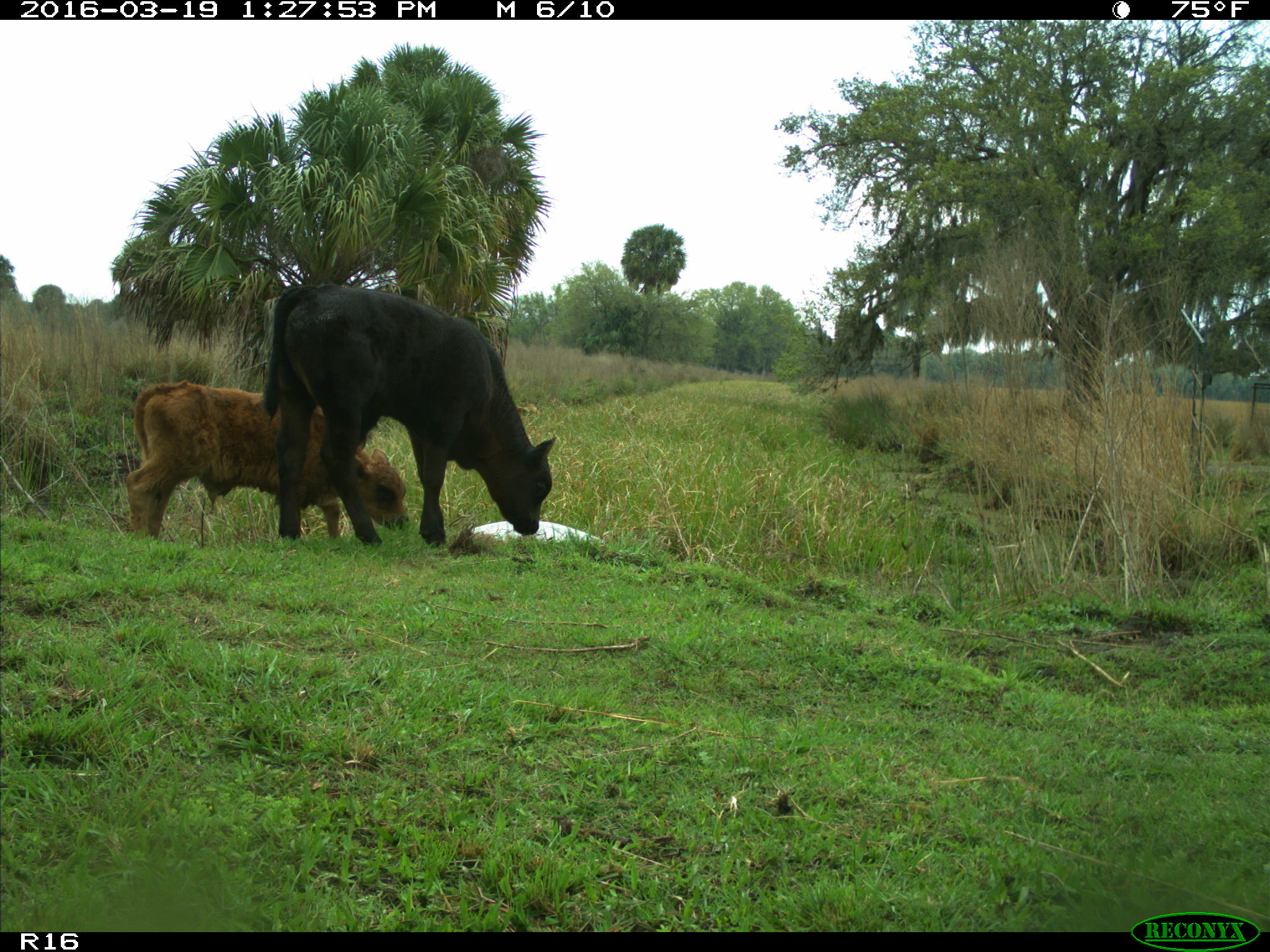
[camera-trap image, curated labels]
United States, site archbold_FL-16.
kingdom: Animalia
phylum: Chordata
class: Mammalia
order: Artiodactyla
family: Bovidae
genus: Bos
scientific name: Bos taurus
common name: domestic cow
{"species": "Bos taurus (domestic cow)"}